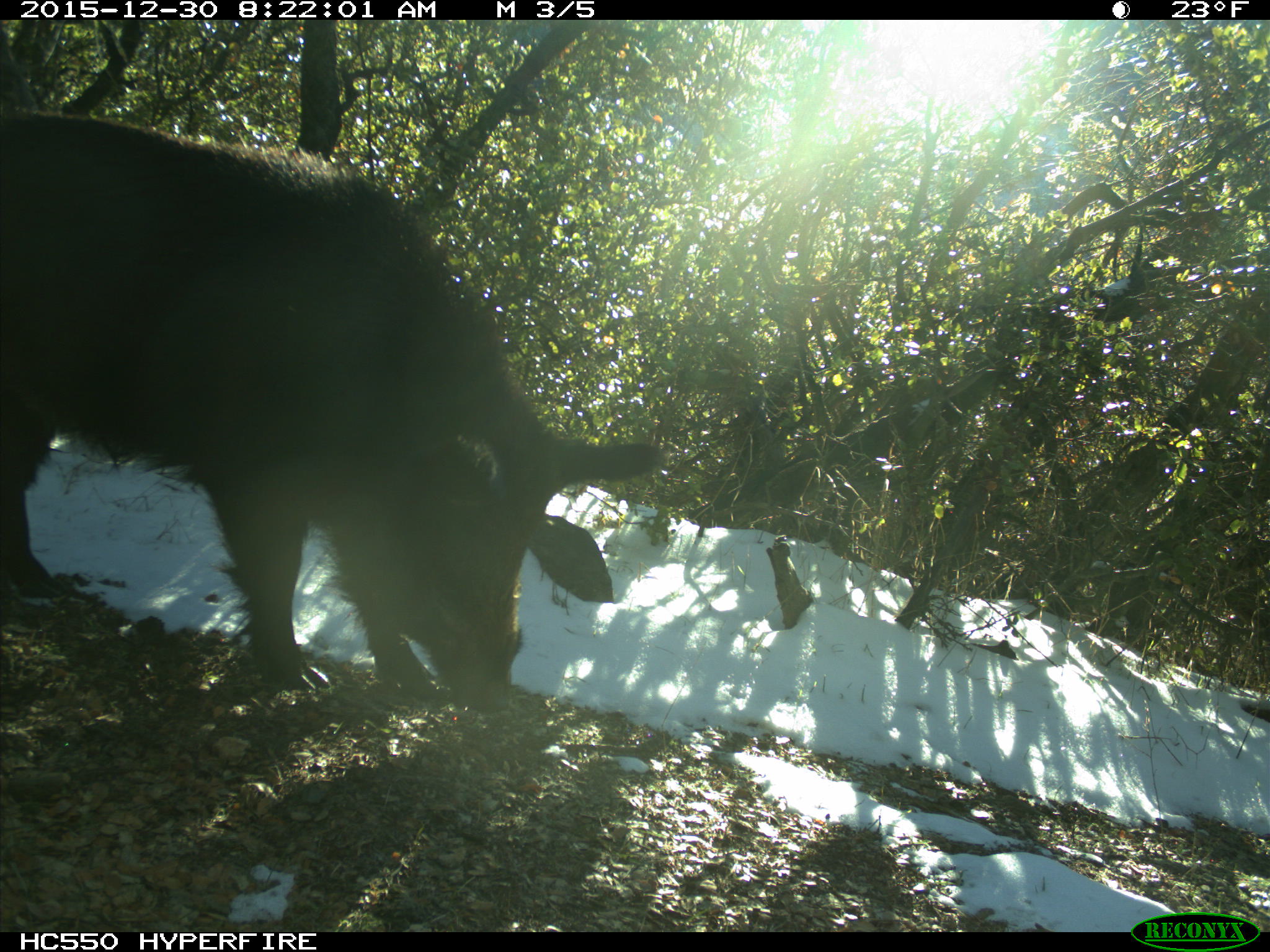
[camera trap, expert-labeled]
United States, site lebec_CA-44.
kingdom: Animalia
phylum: Chordata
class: Mammalia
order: Artiodactyla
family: Suidae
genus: Sus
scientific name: Sus scrofa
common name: wild boar